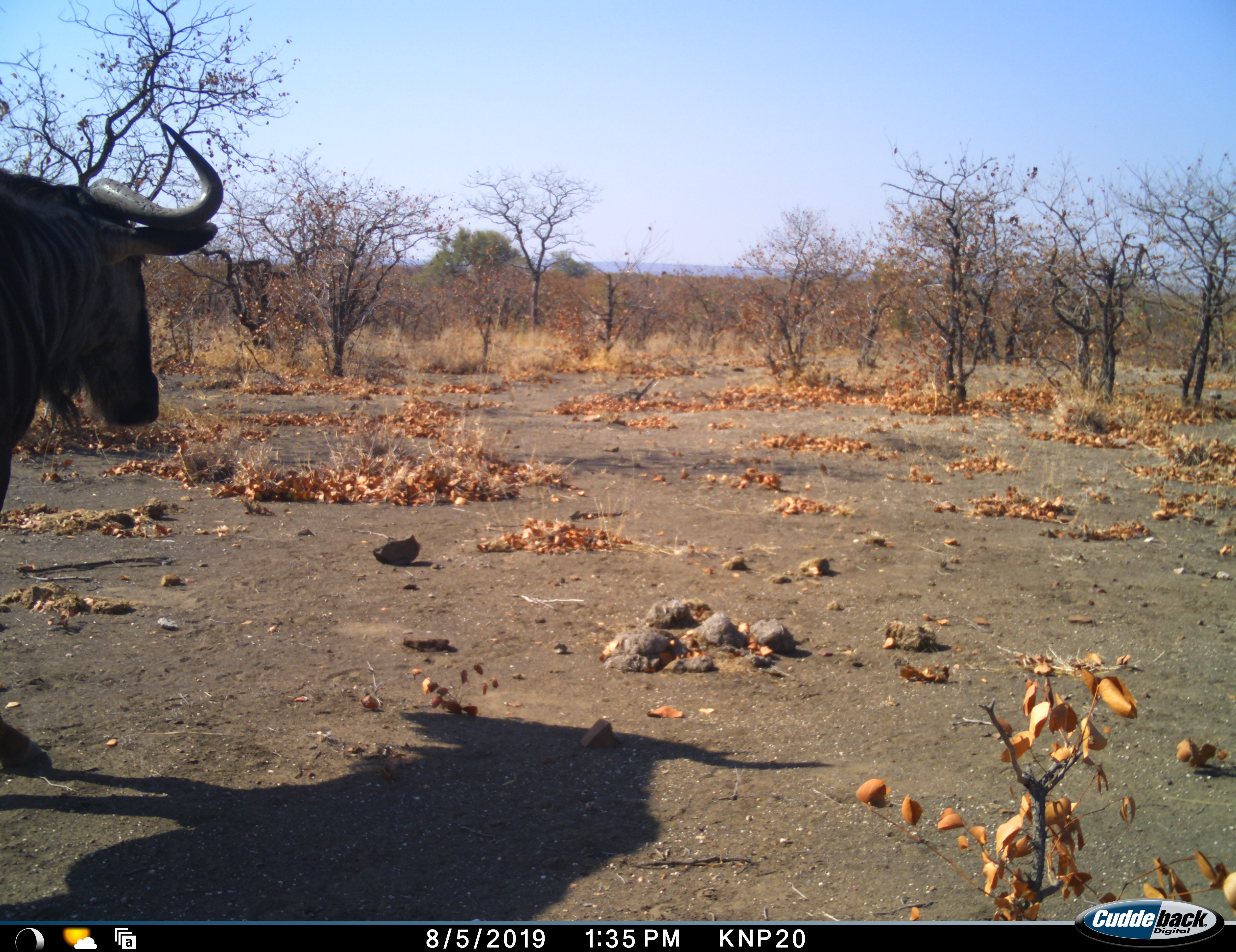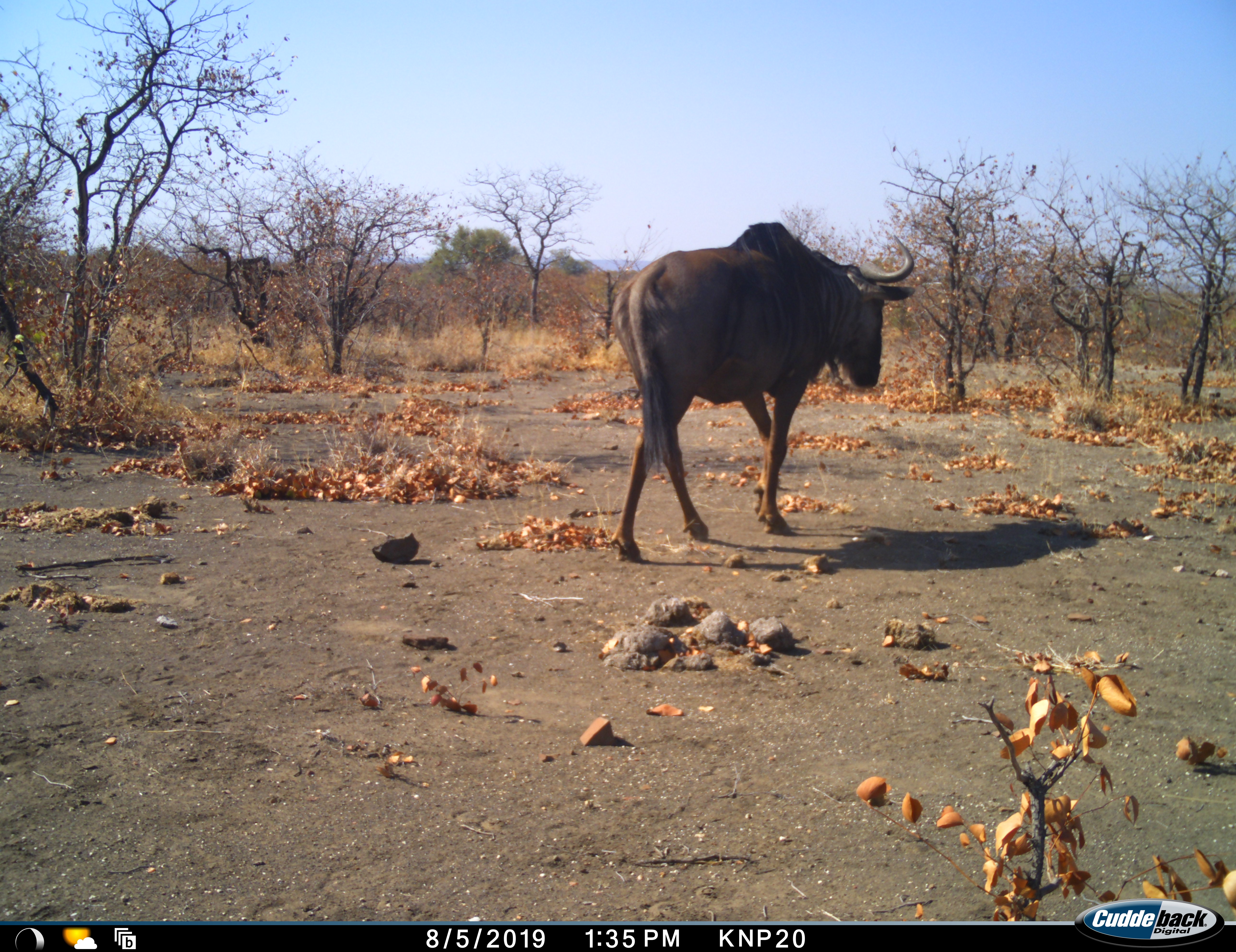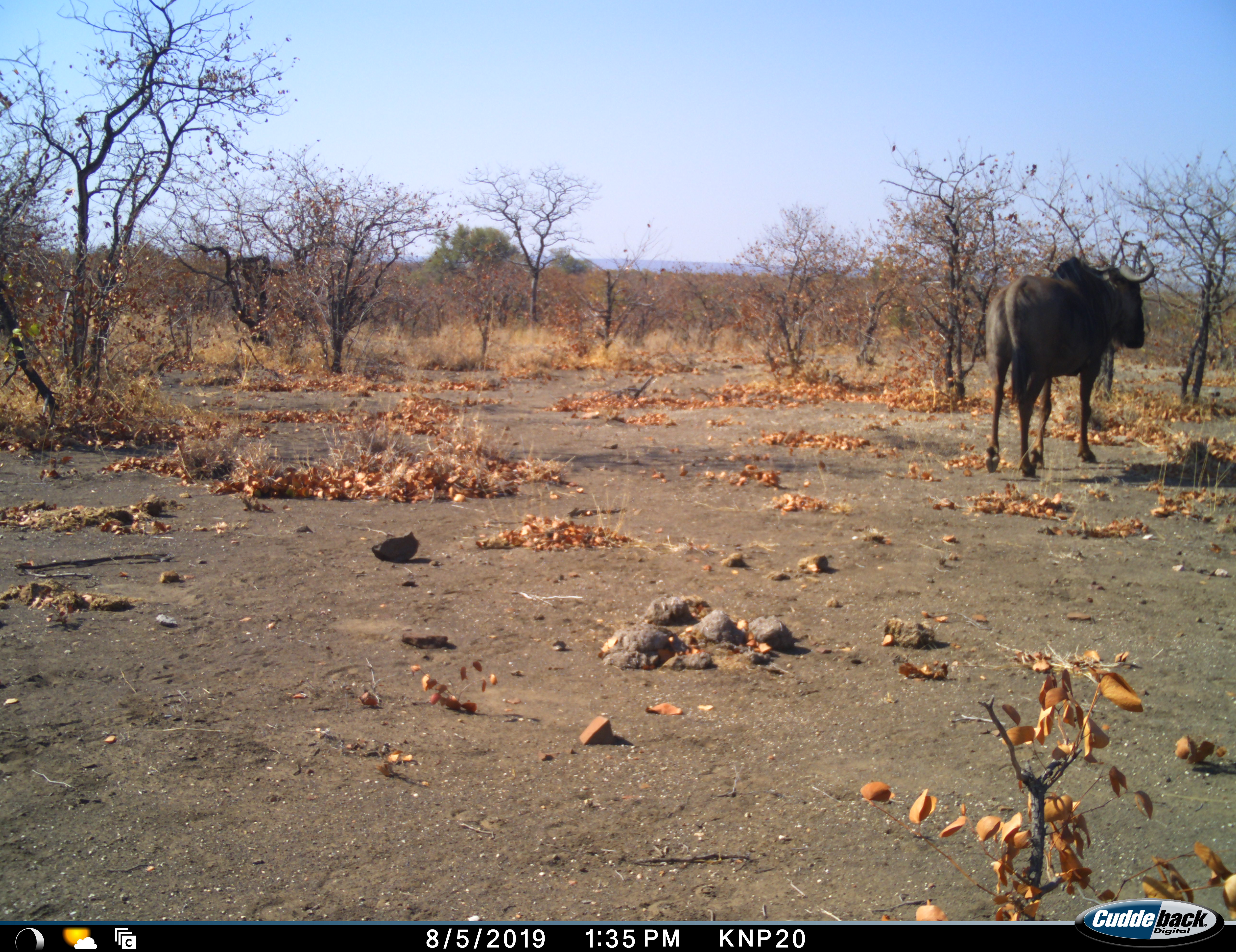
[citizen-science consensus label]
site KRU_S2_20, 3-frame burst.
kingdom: Animalia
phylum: Chordata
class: Mammalia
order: Artiodactyla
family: Bovidae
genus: Connochaetes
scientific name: Connochaetes taurinus taurinus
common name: blue wildebeest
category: wildebeestblue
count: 1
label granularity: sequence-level